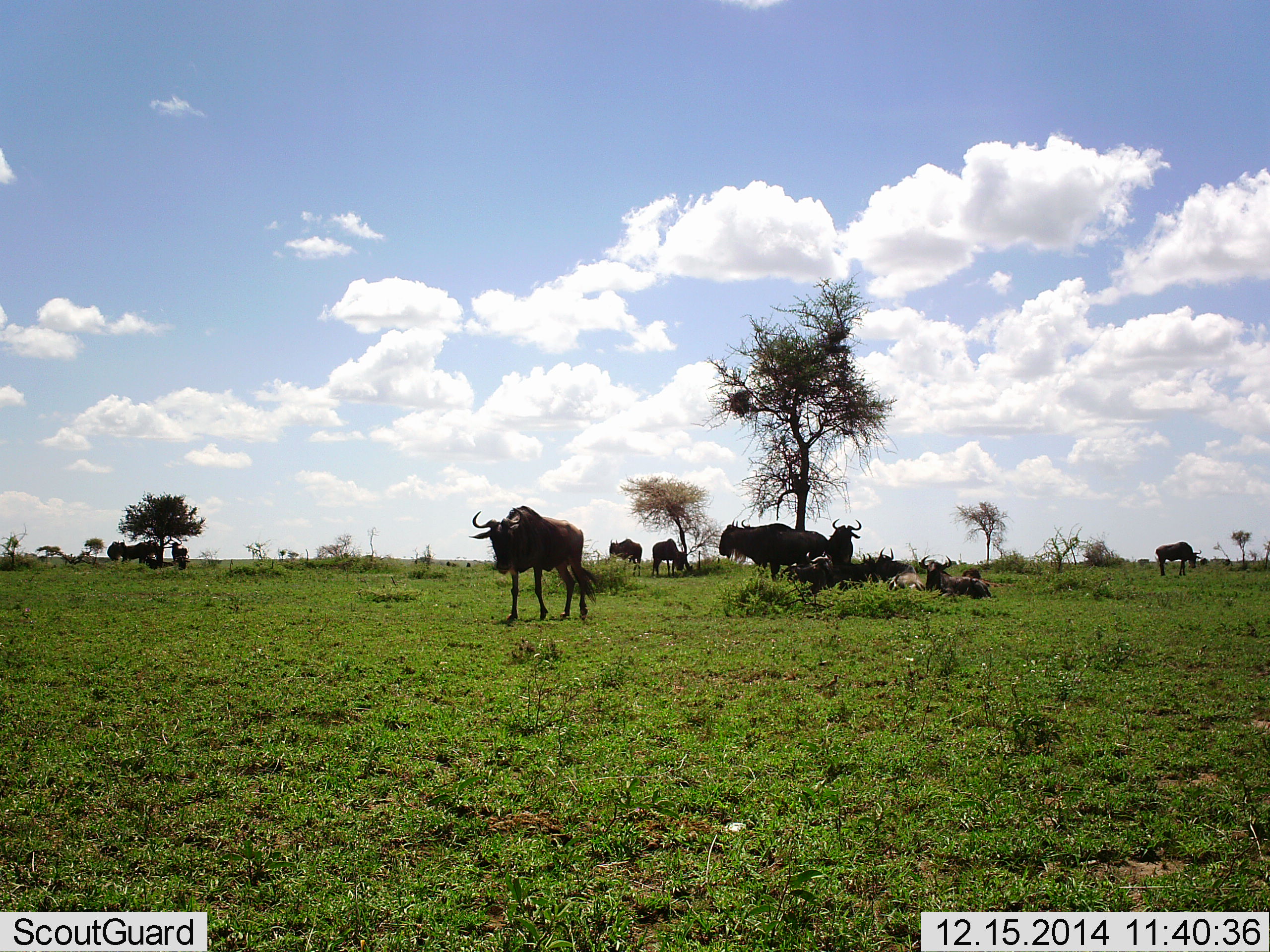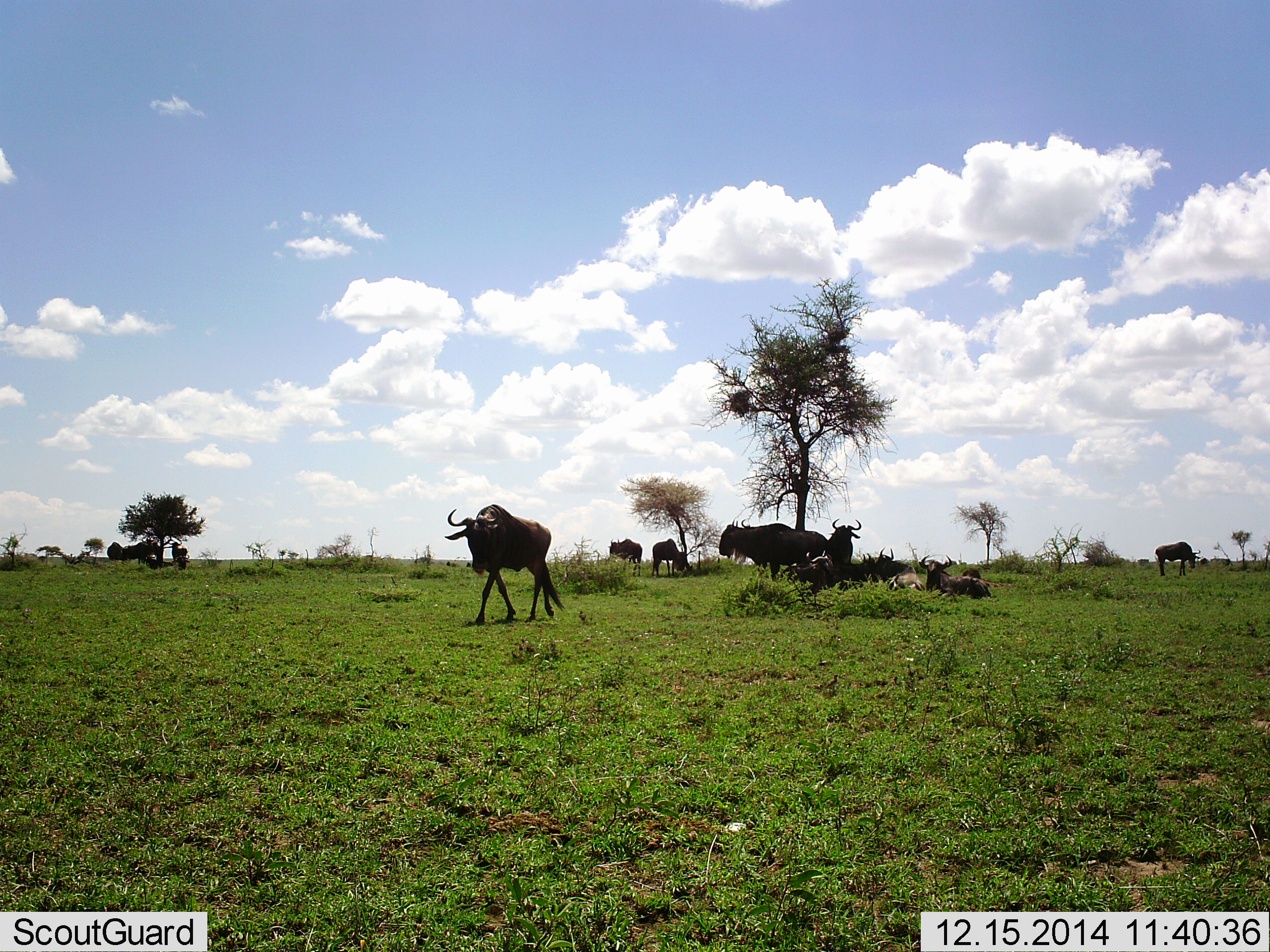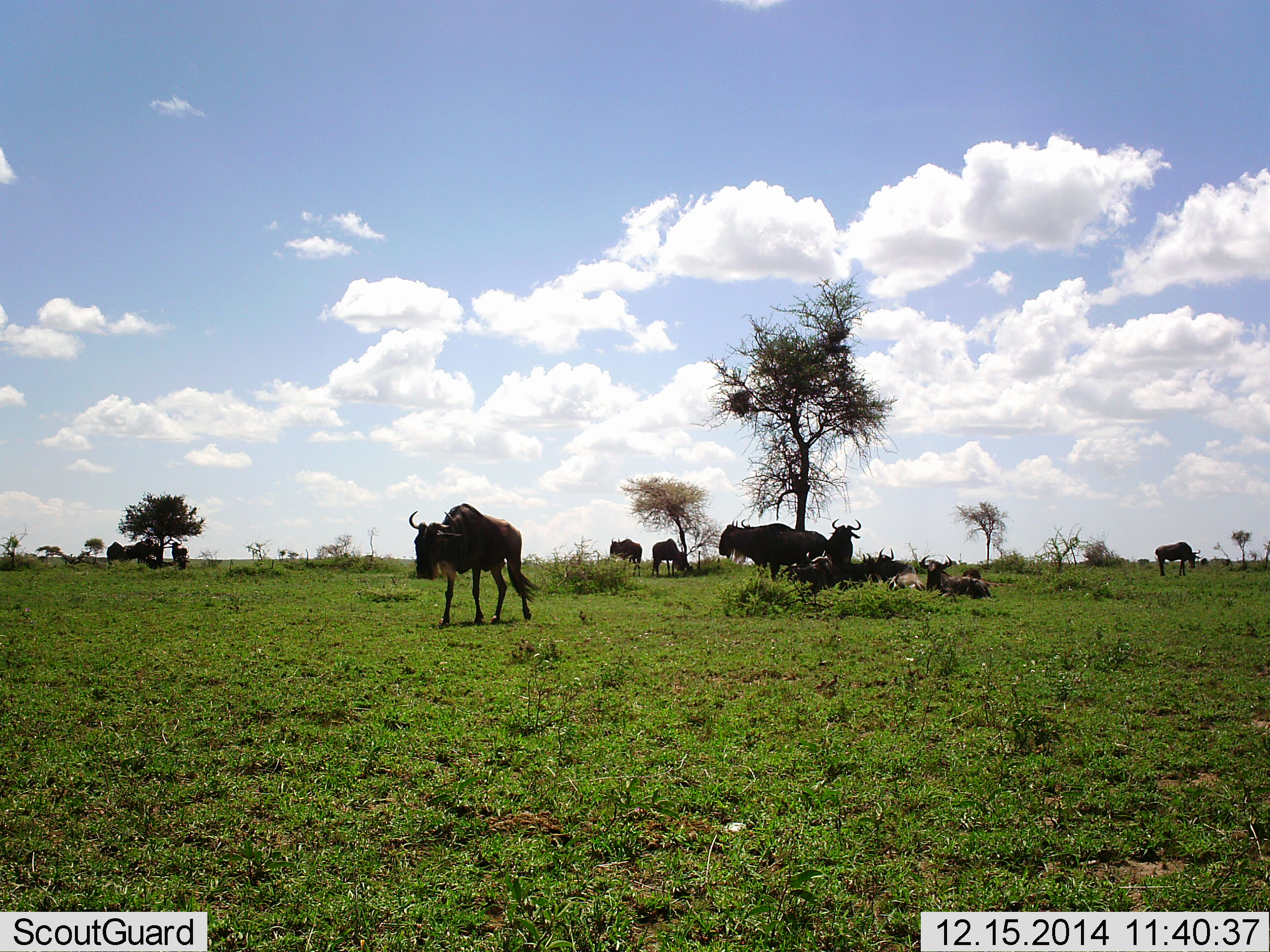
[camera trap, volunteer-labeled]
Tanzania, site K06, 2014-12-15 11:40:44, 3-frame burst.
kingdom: Animalia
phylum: Chordata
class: Mammalia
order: Artiodactyla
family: Bovidae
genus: Connochaetes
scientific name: Connochaetes taurinus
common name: blue wildebeest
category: wildebeest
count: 11-50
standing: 80%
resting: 80%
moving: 80%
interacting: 0%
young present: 0%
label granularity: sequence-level